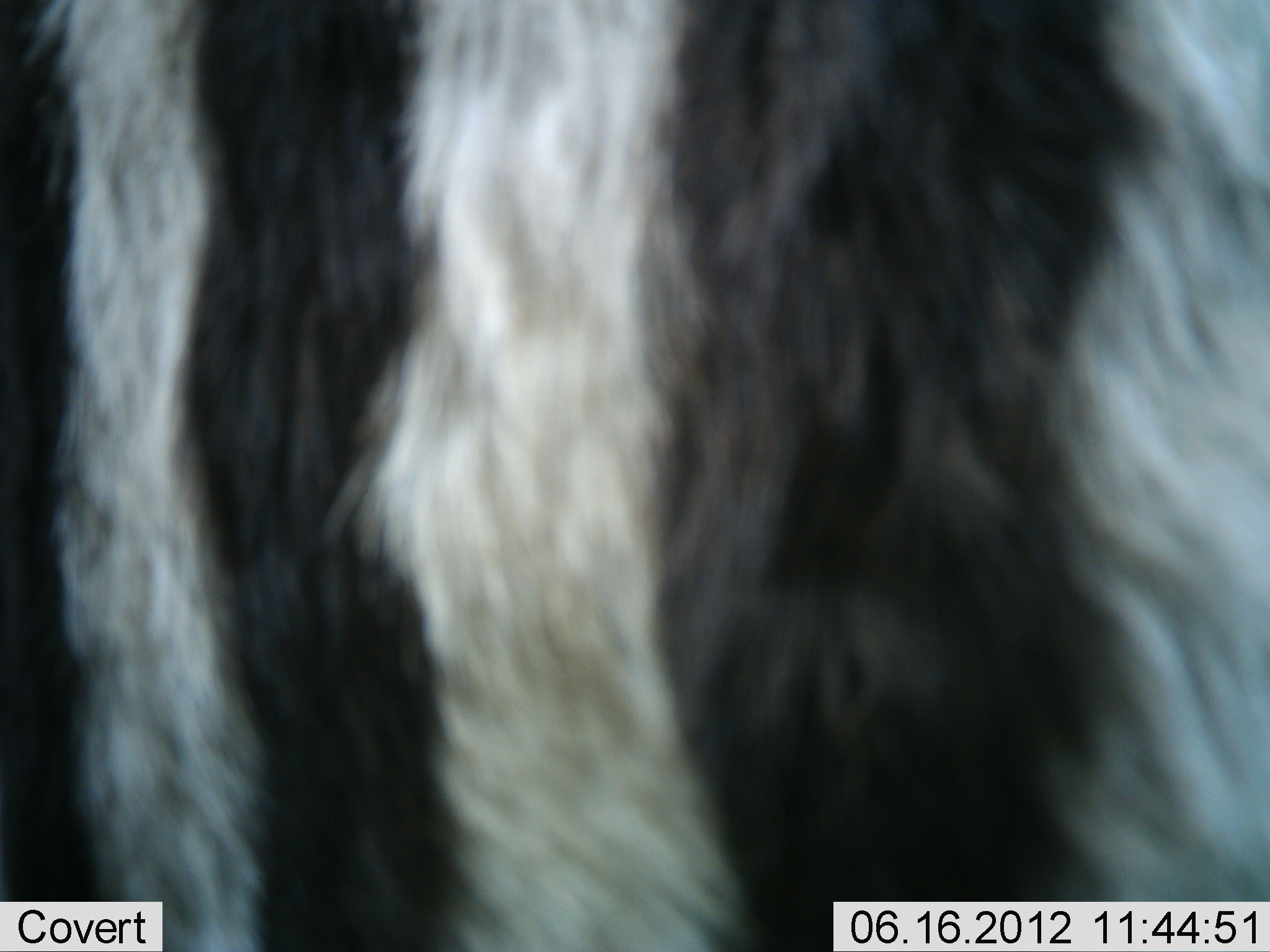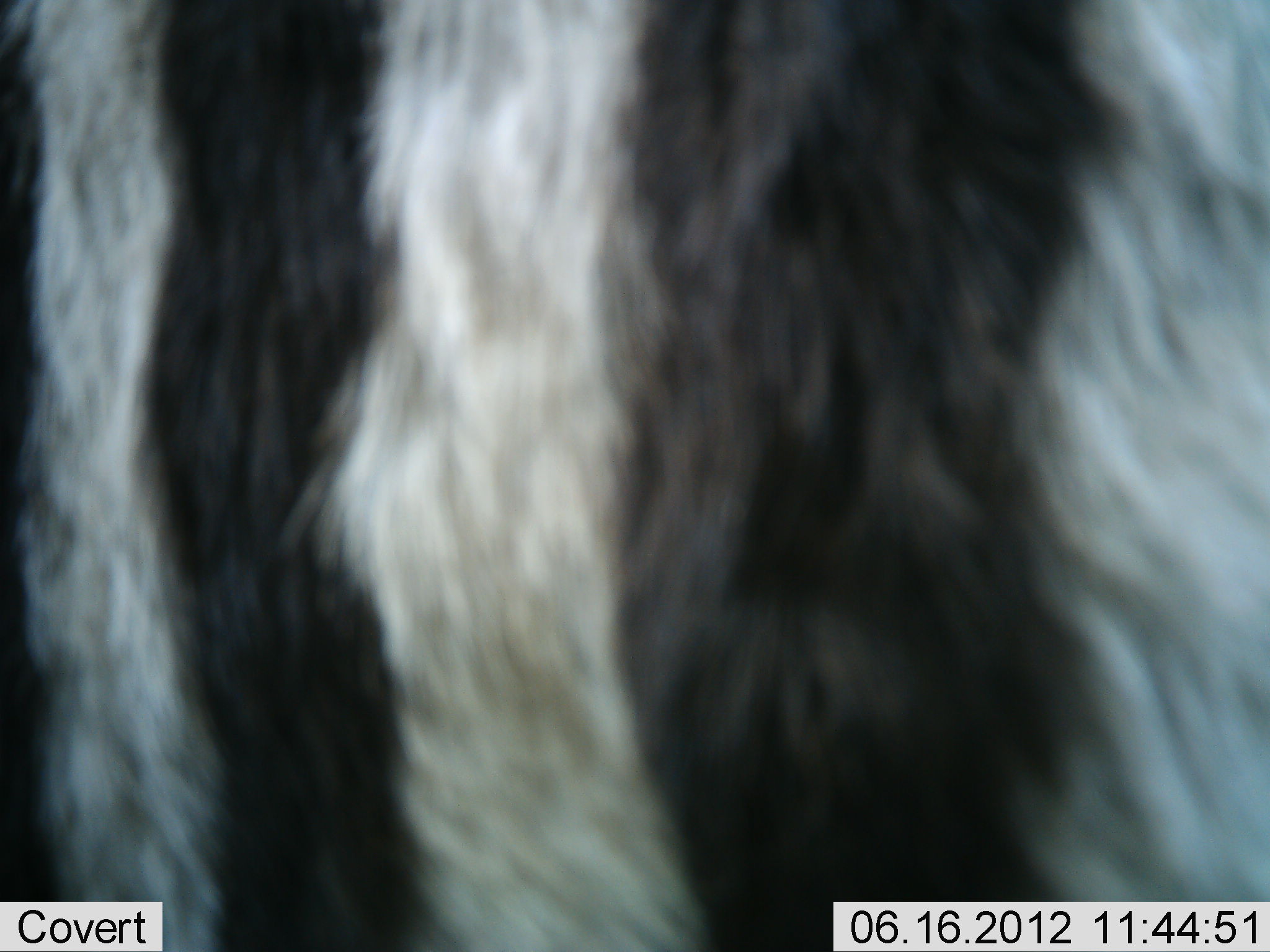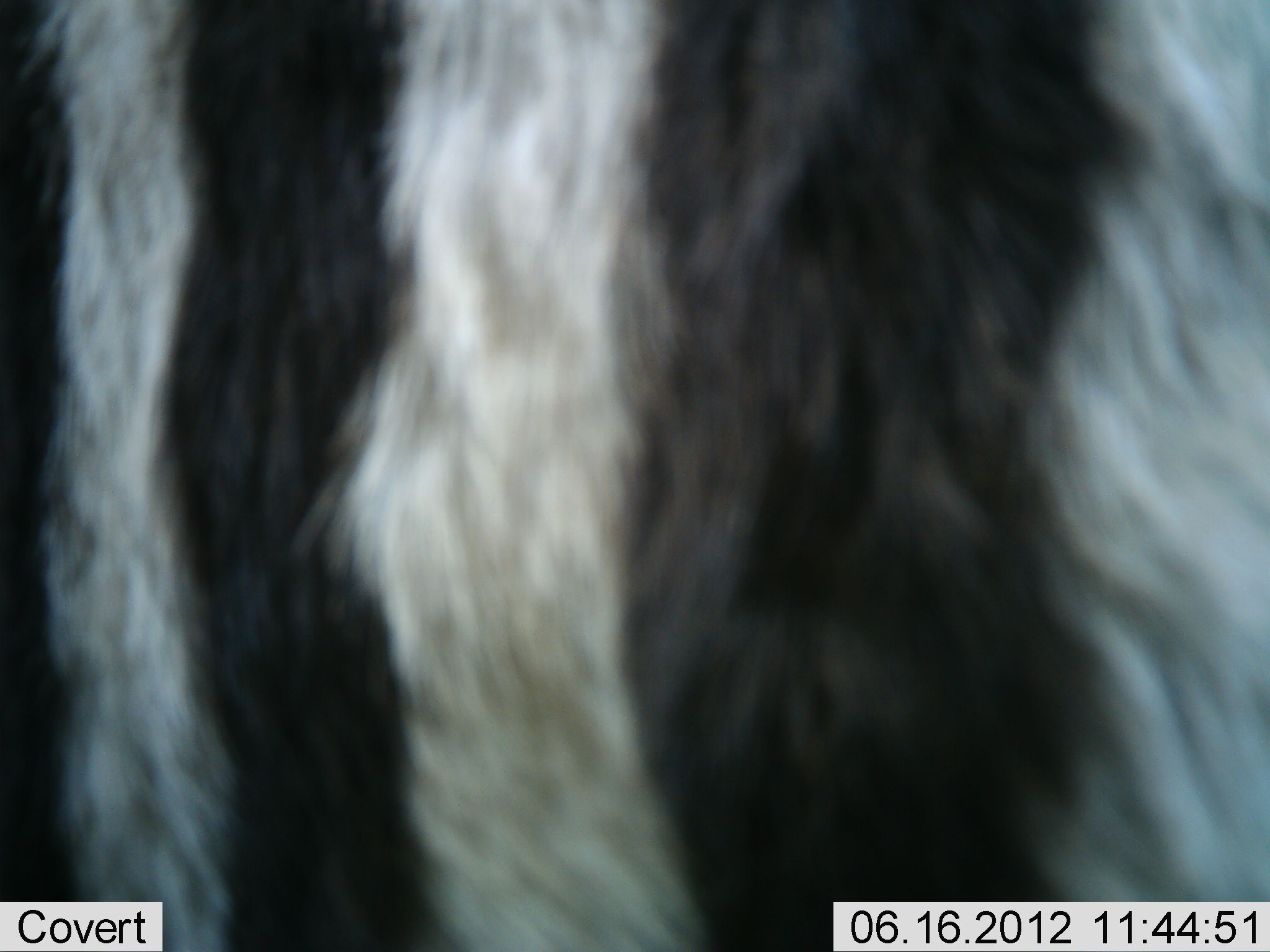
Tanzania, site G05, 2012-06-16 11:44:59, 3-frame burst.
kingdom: Animalia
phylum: Chordata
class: Mammalia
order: Perissodactyla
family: Equidae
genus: Equus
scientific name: Equus quagga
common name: plains zebra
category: zebra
Zebra (plains zebra) (Equus quagga), count 1. Behavior (volunteer vote fractions): standing 100%, resting 10%, moving 20%, interacting 10%. Young present (vote fraction): 0%. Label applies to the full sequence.